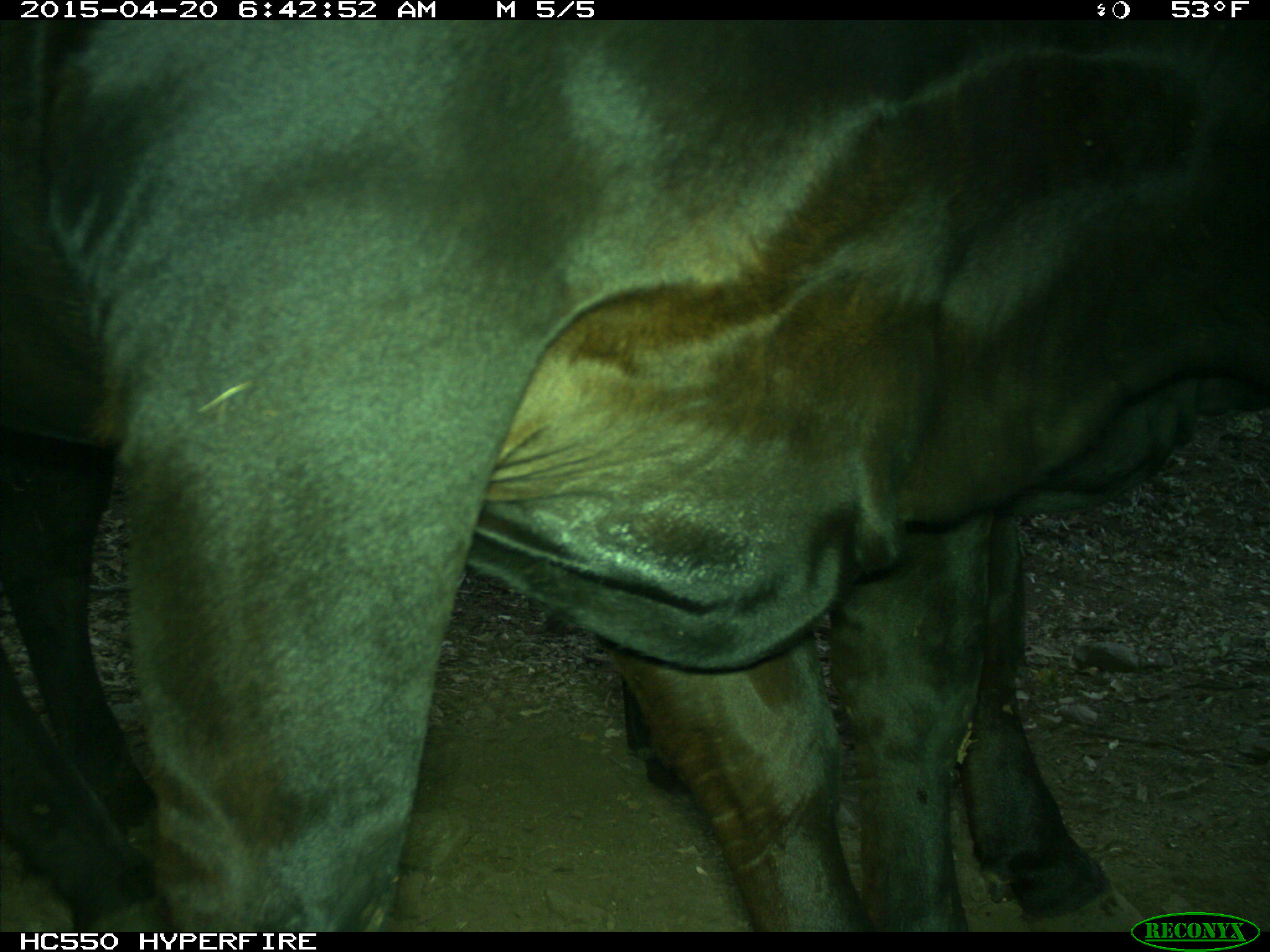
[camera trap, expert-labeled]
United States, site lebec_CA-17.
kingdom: Animalia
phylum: Chordata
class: Mammalia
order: Artiodactyla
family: Bovidae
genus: Bos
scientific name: Bos taurus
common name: domestic cow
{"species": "Bos taurus (domestic cow)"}